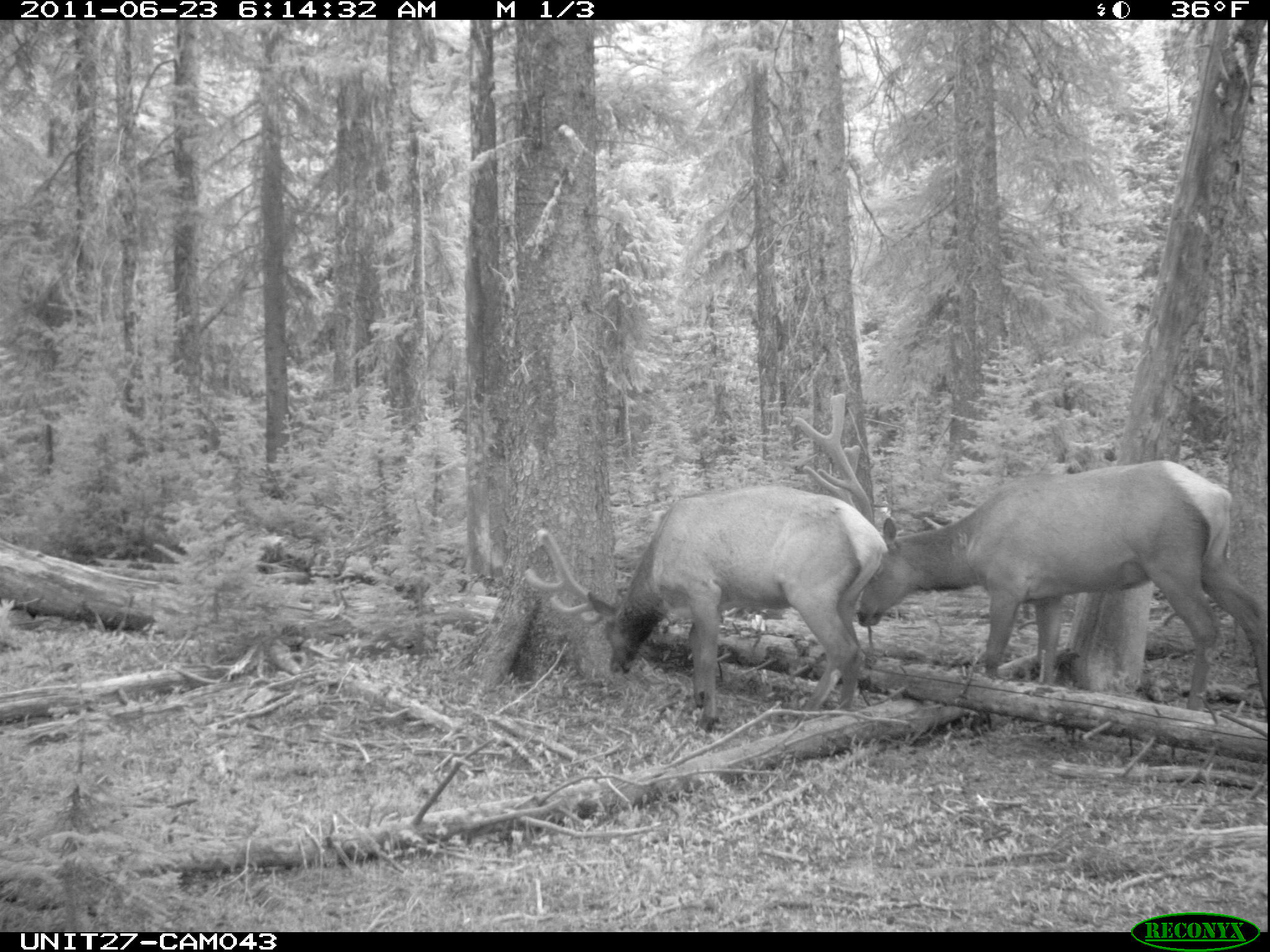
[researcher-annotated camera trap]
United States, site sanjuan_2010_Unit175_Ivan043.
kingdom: Animalia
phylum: Chordata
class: Mammalia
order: Artiodactyla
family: Cervidae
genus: Cervus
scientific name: Cervus elaphus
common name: red deer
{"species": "Cervus elaphus (red deer)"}